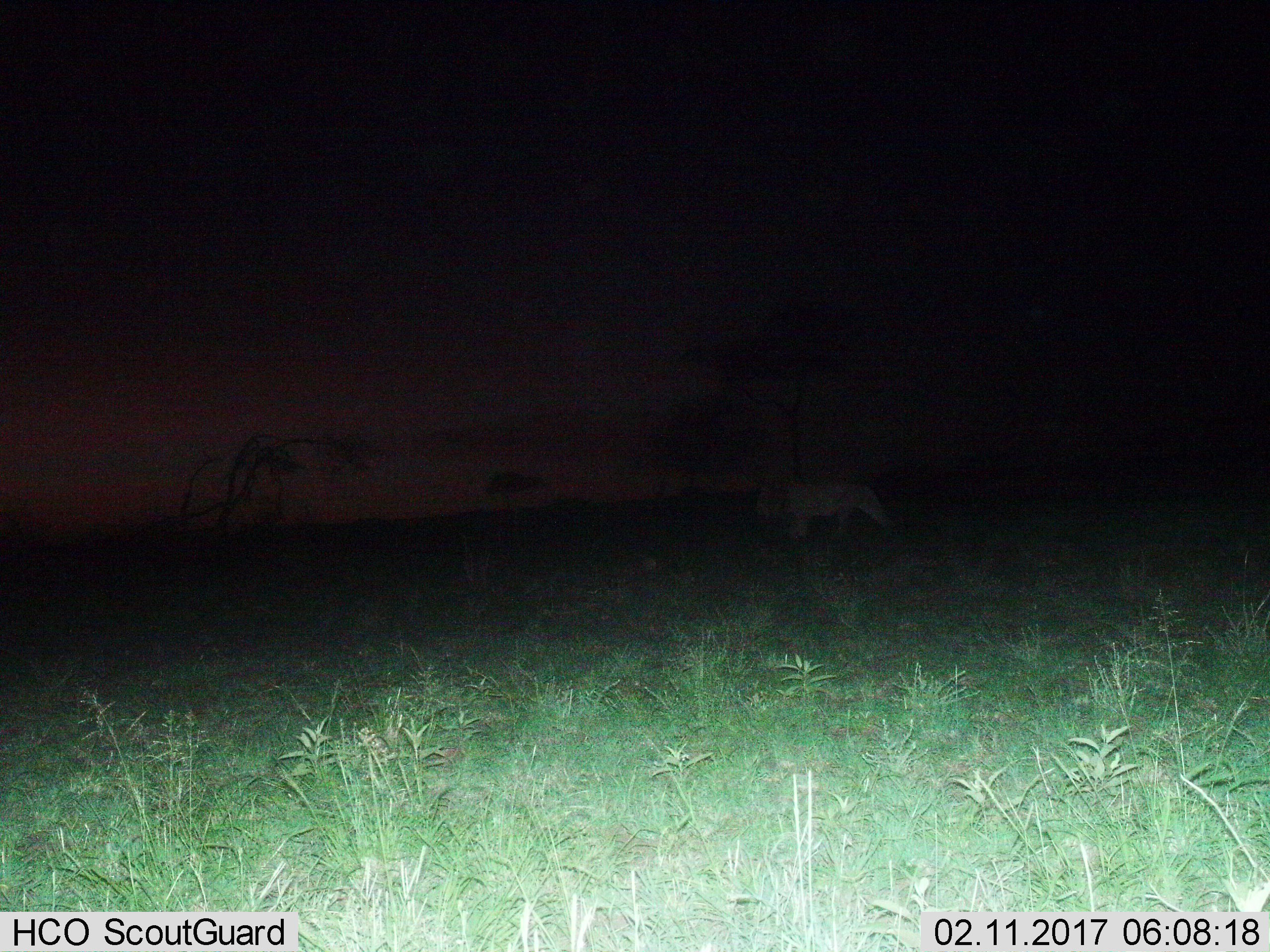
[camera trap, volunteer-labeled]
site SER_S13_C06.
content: unidentified animal